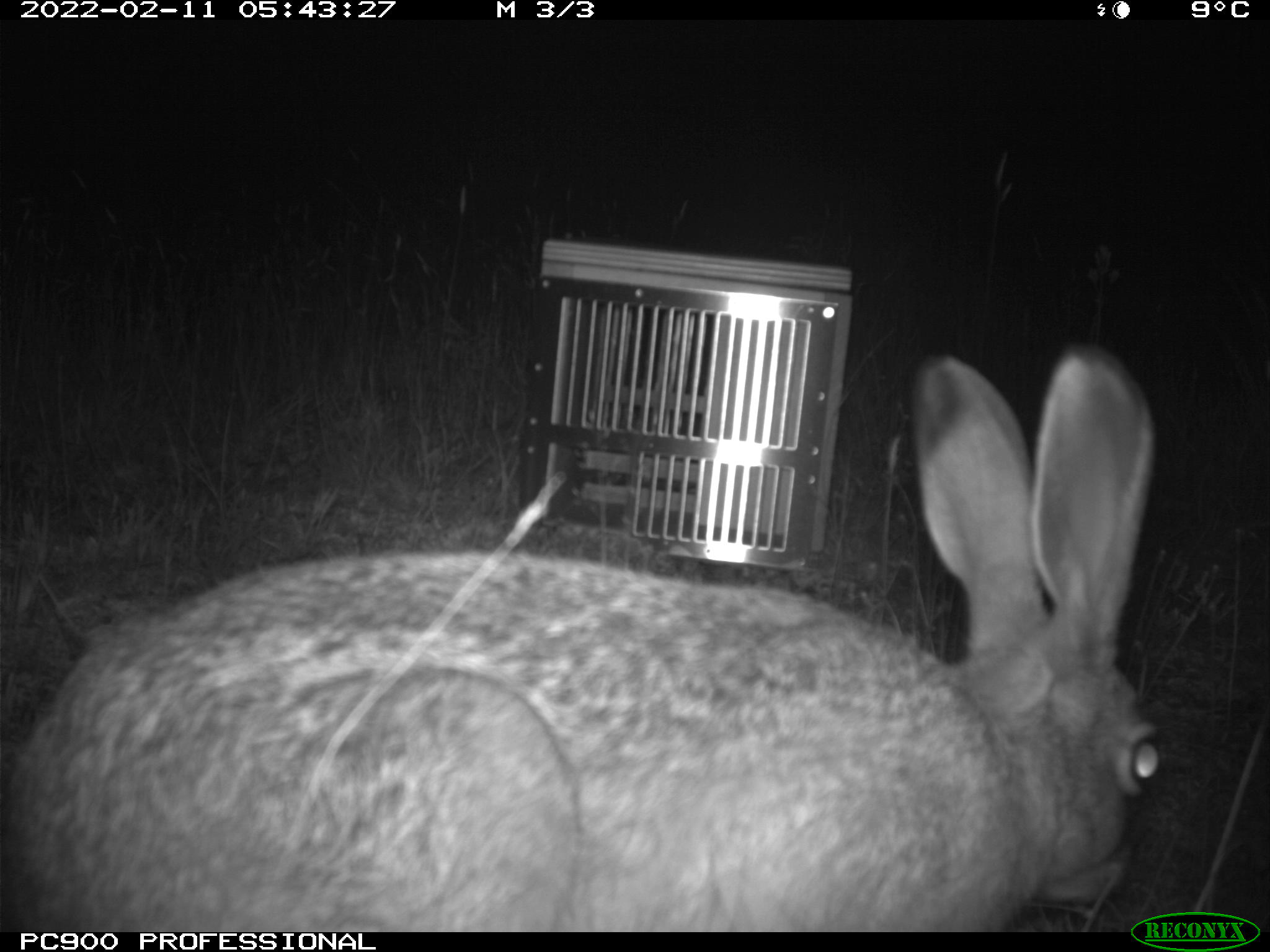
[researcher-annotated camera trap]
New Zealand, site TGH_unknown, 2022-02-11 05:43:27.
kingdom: Animalia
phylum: Chordata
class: Mammalia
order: Lagomorpha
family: Leporidae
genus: Lepus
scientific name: Lepus europaeus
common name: brown hare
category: hare